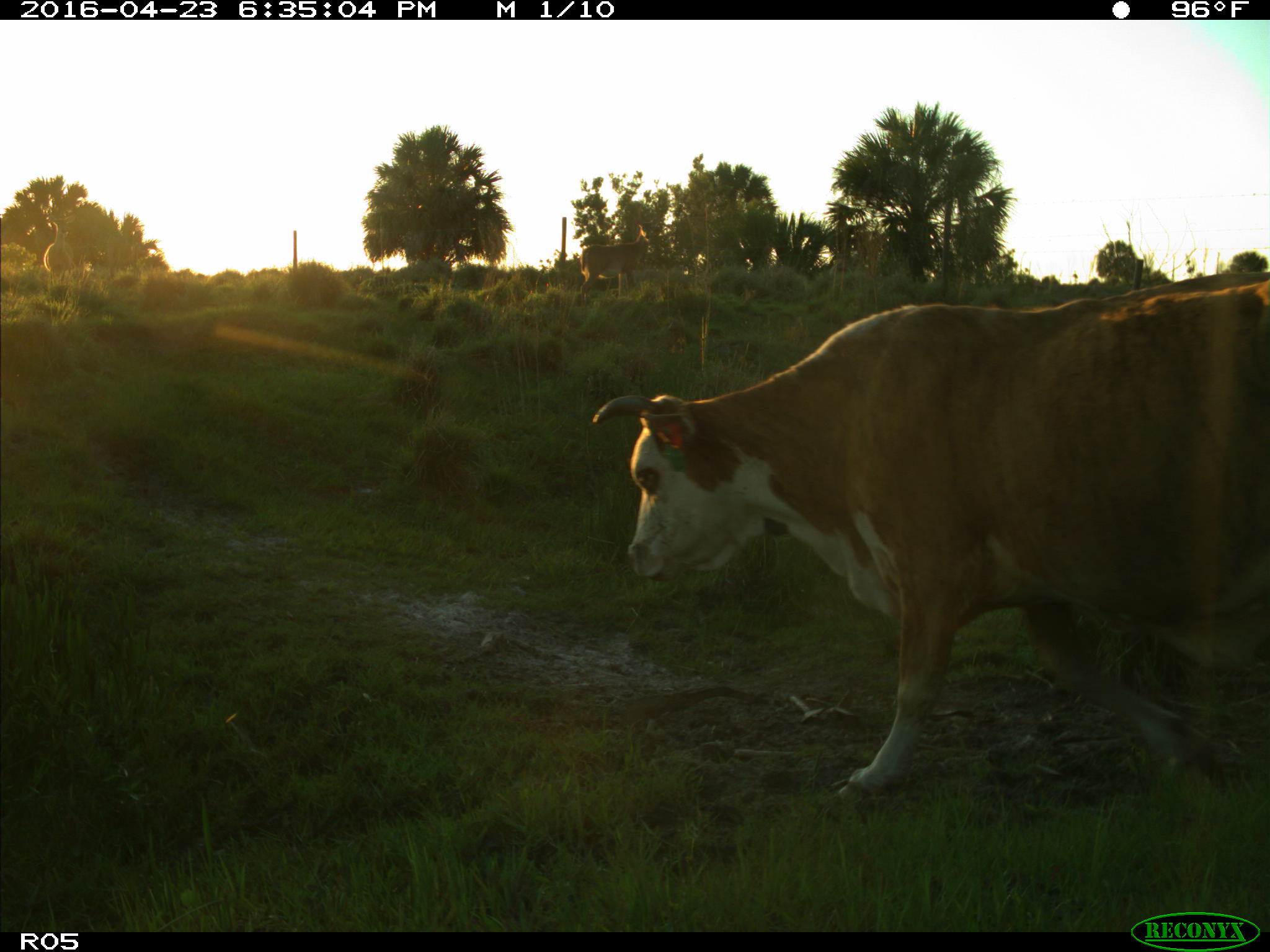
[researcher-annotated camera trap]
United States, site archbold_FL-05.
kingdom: Animalia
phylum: Chordata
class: Mammalia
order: Artiodactyla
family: Bovidae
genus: Bos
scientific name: Bos taurus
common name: domestic cow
Bos taurus (domestic cow).